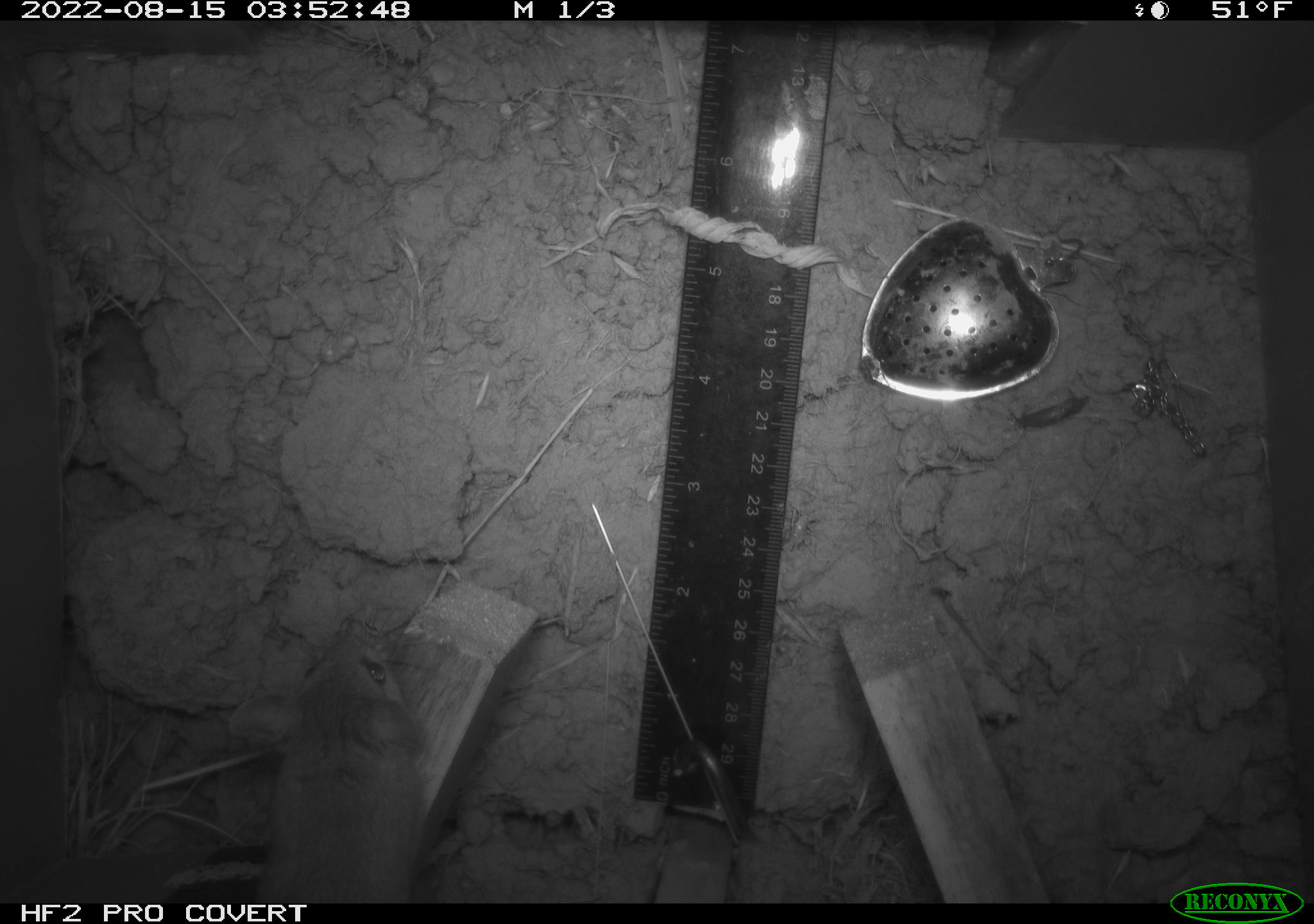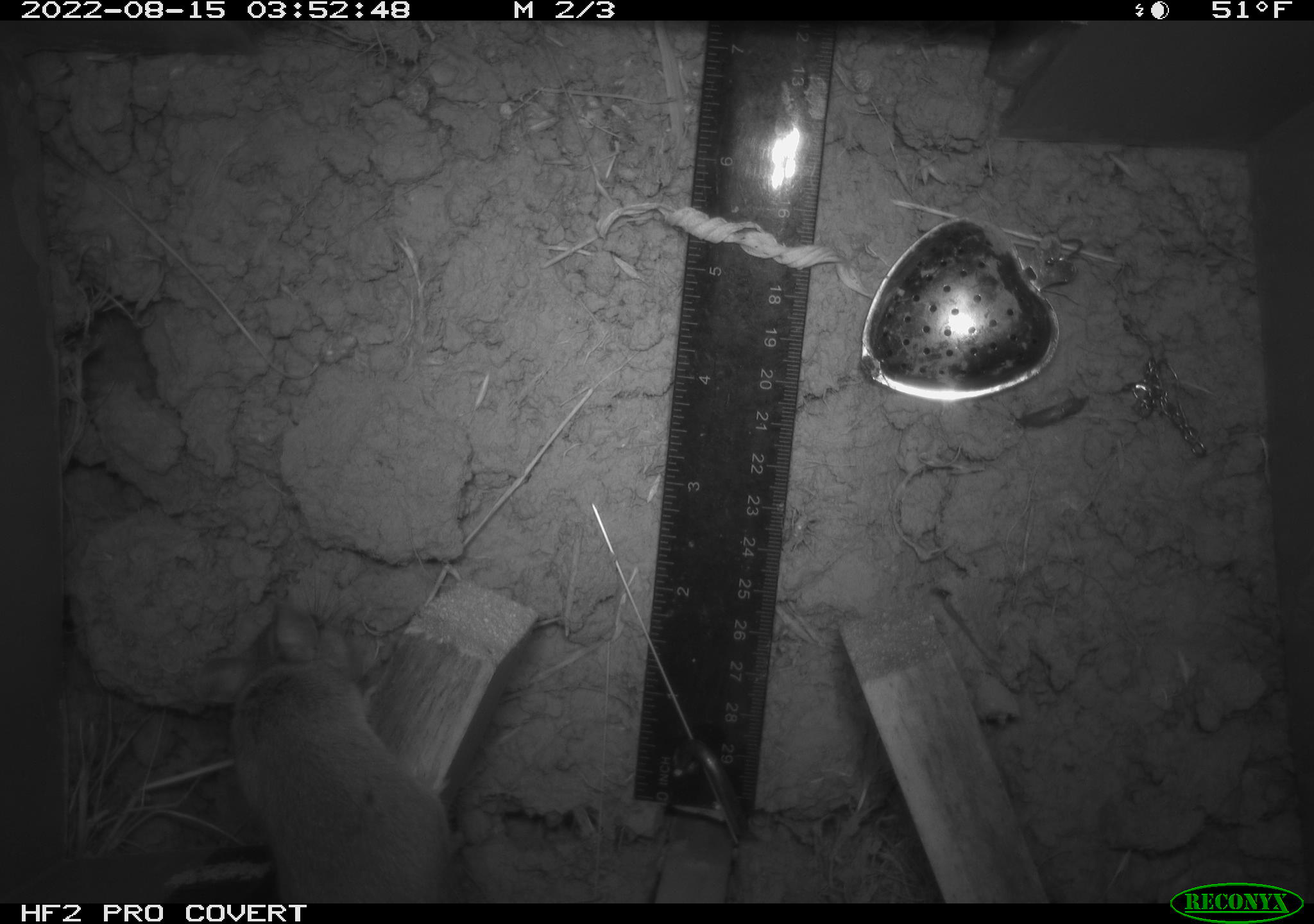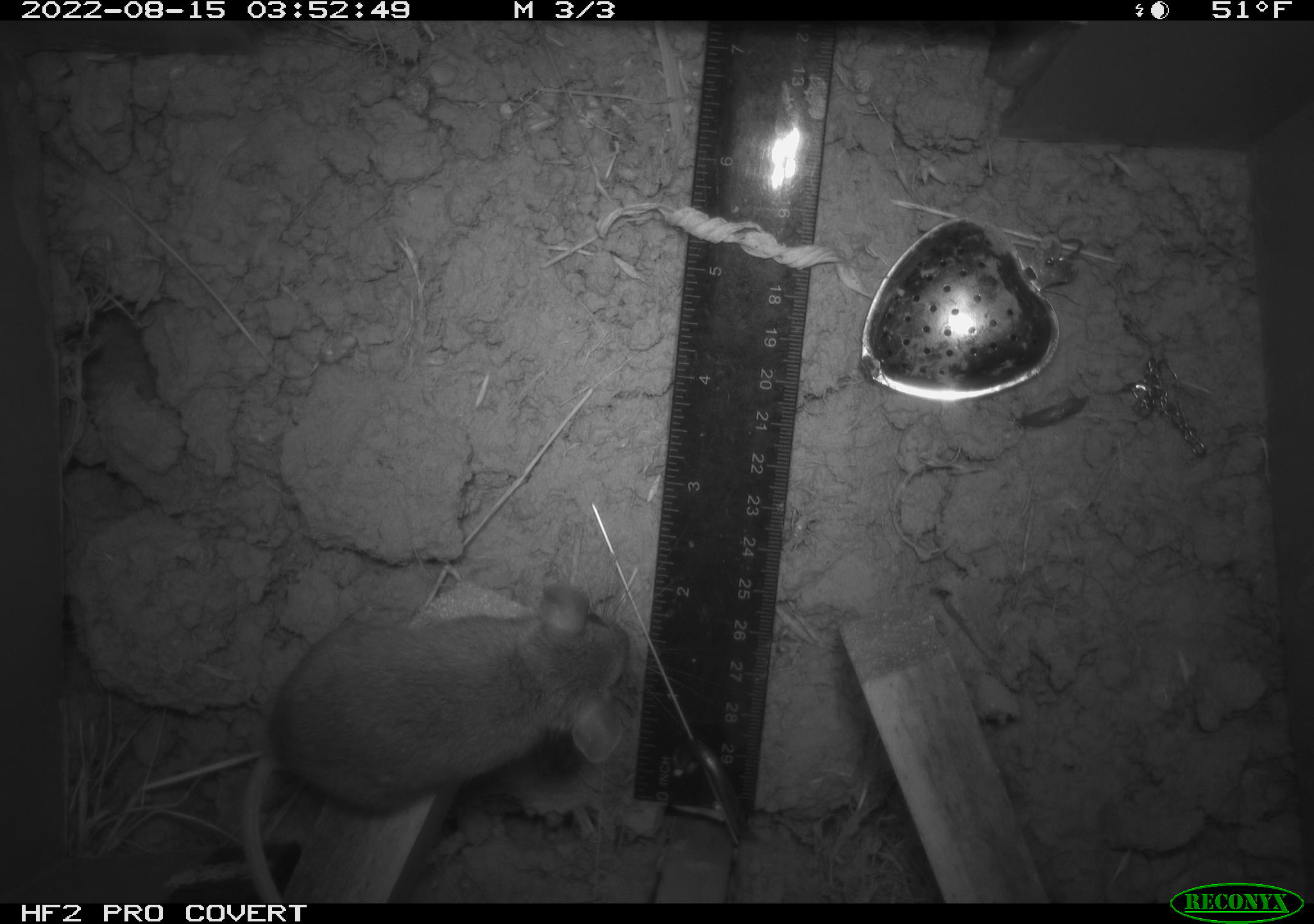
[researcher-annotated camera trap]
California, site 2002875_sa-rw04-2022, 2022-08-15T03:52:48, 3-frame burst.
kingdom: Animalia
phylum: Chordata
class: Mammalia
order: Rodentia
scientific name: Rodentia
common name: mouse species